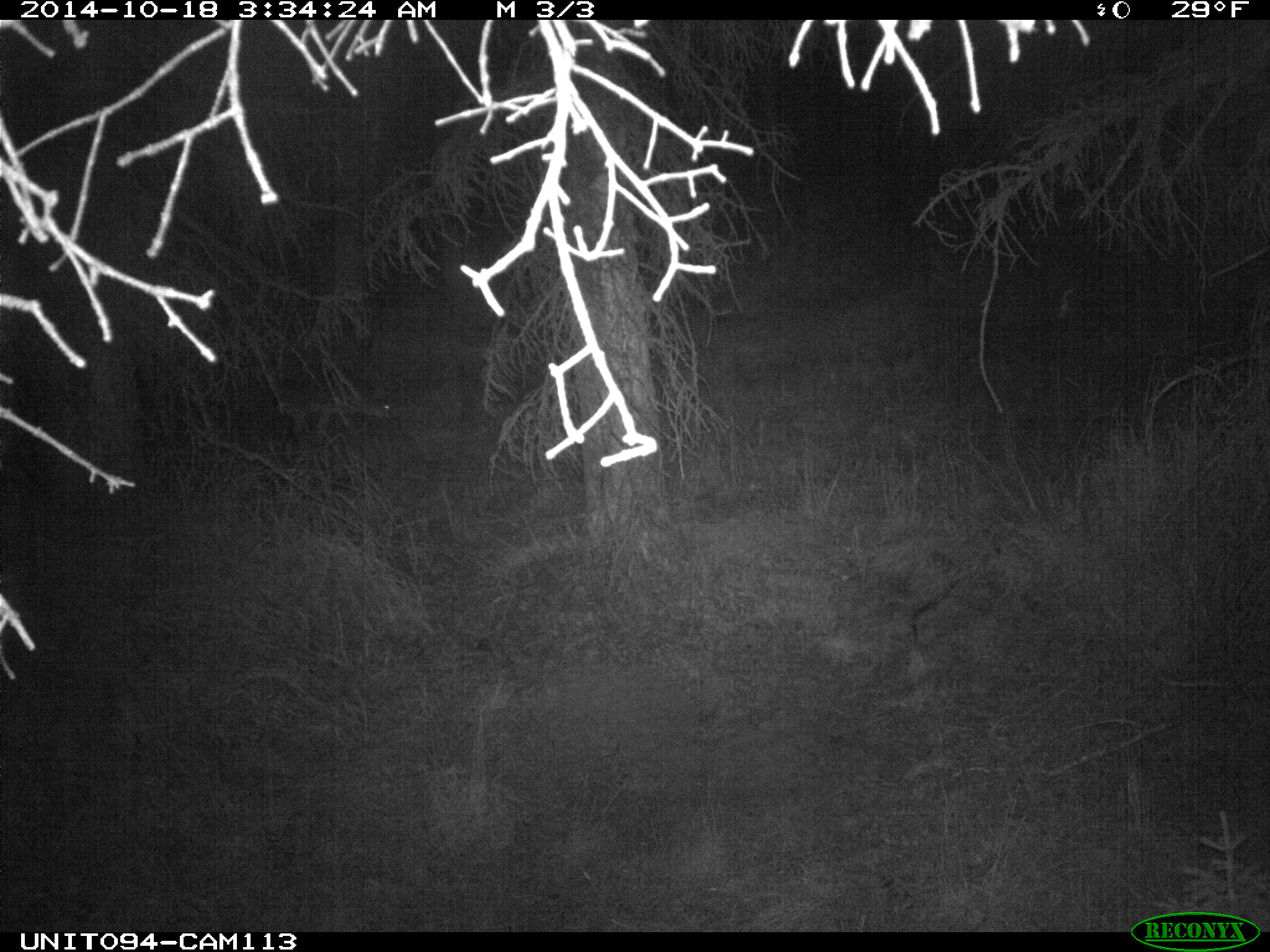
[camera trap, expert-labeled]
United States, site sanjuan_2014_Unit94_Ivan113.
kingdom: Animalia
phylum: Chordata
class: Mammalia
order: Carnivora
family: Canidae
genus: Canis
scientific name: Canis latrans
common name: coyote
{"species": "Canis latrans (coyote)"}